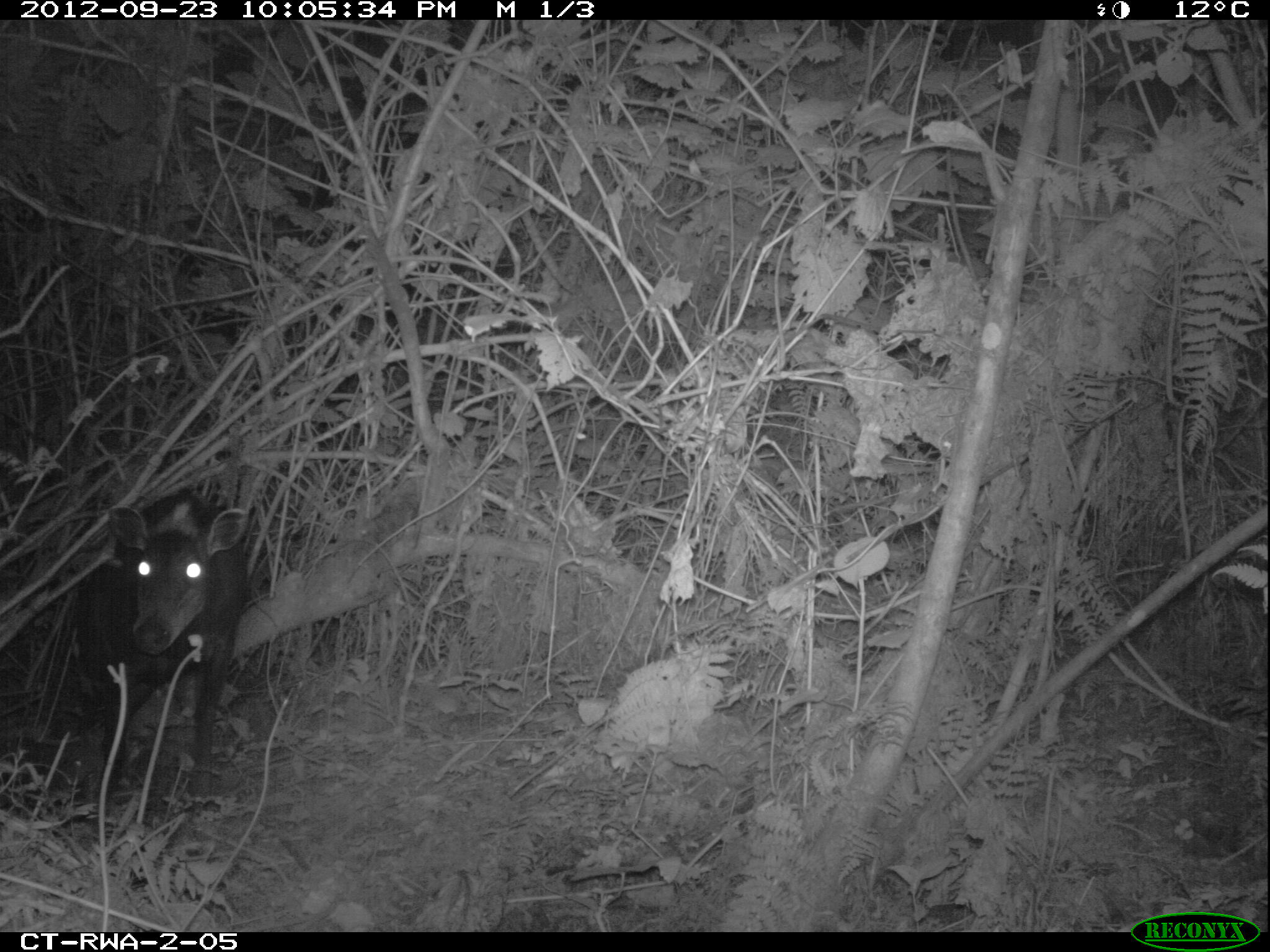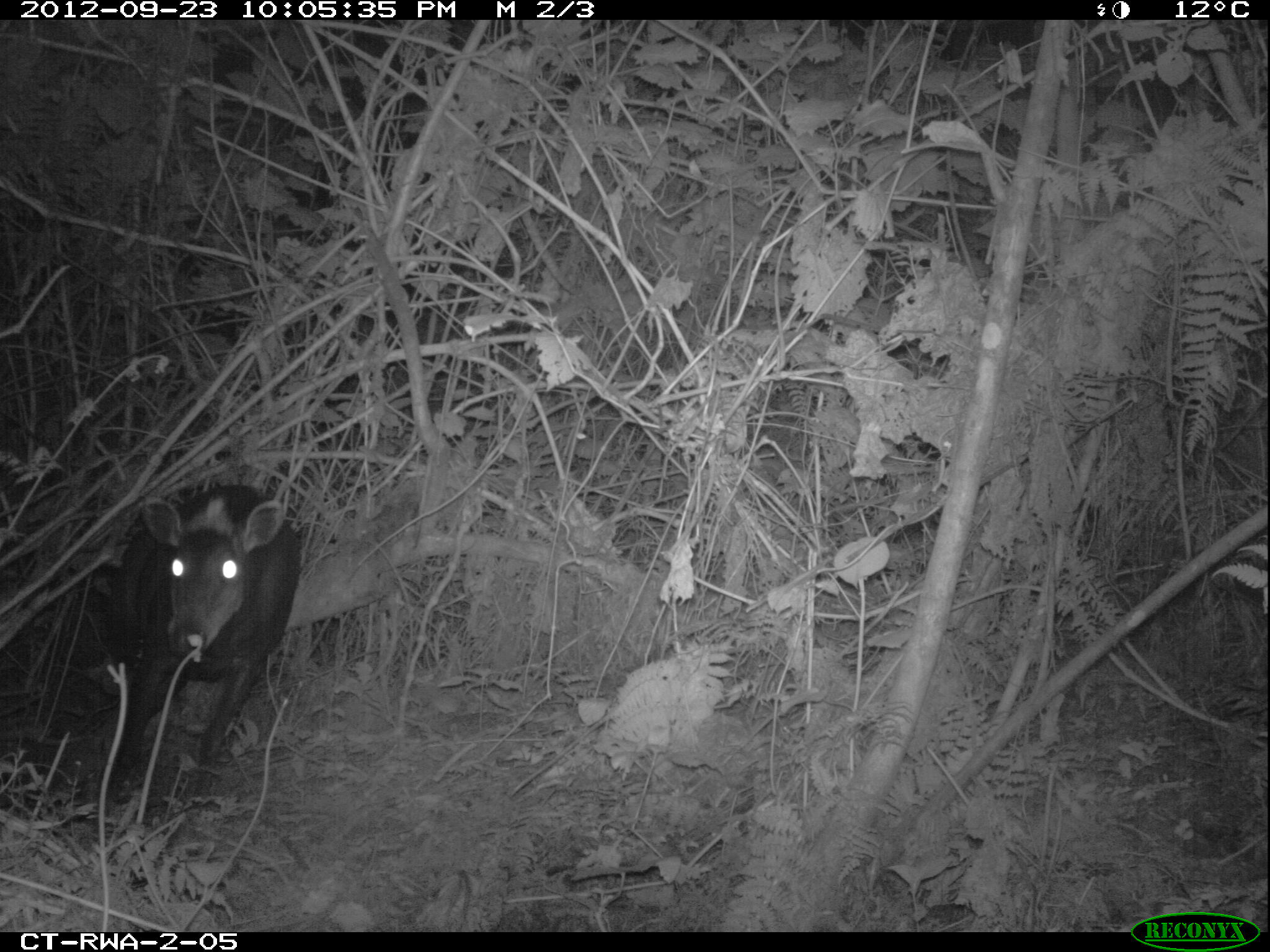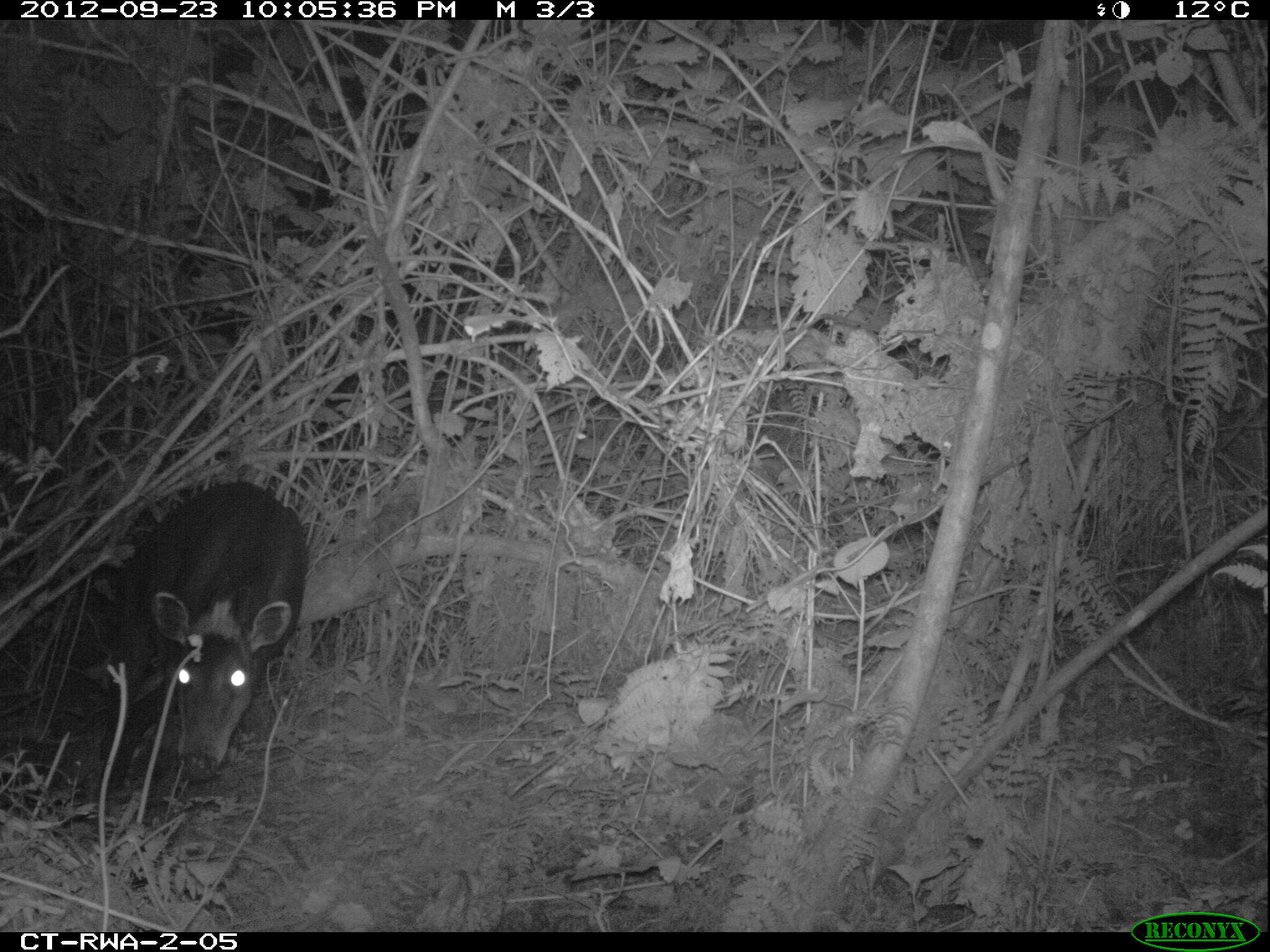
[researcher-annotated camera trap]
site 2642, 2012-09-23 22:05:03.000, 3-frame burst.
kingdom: Animalia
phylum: Chordata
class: Mammalia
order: Artiodactyla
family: Bovidae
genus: Cephalophus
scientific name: Cephalophus silvicultor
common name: light-backed duiker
Cephalophus silvicultor (light-backed duiker), count 1.